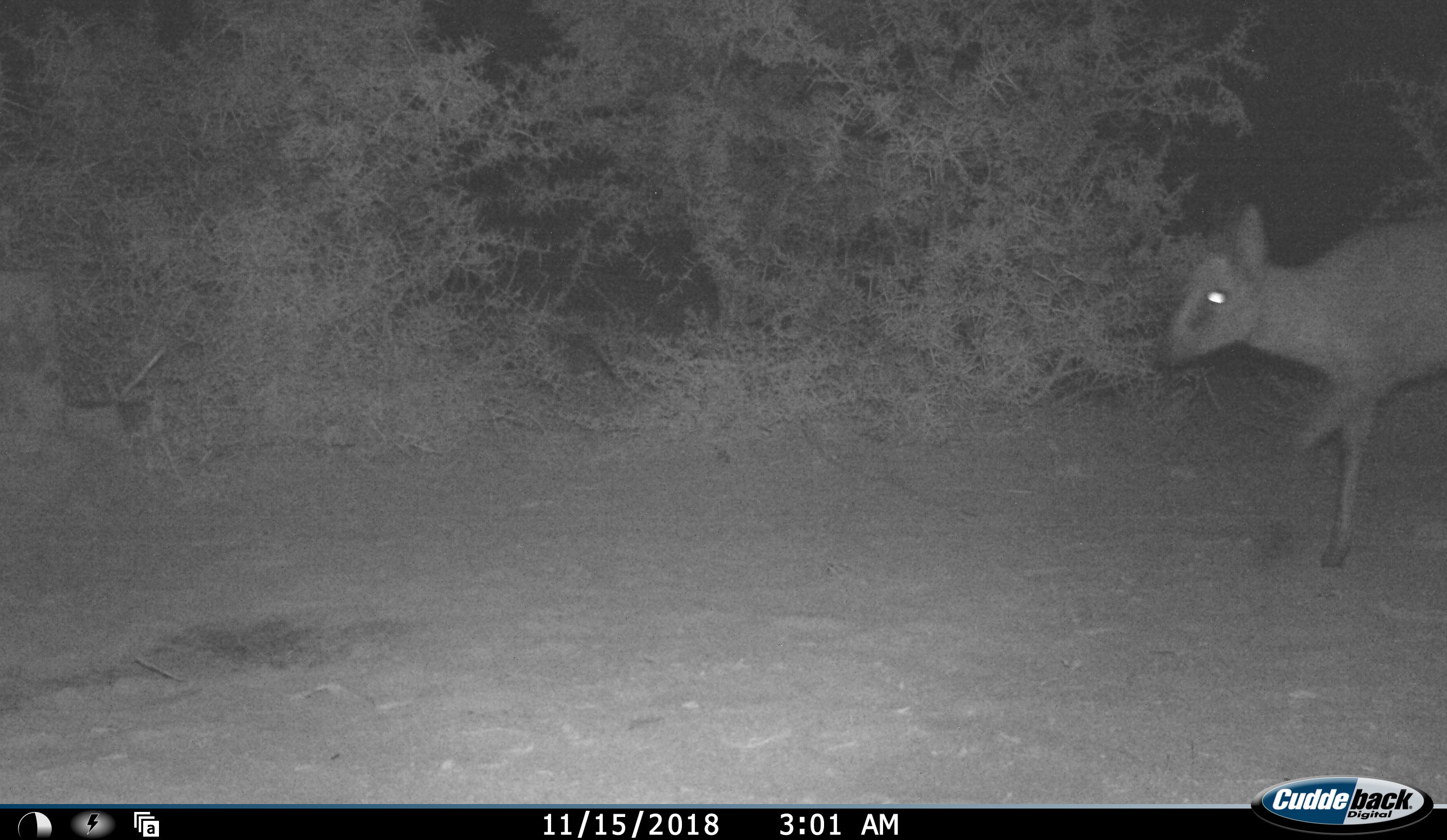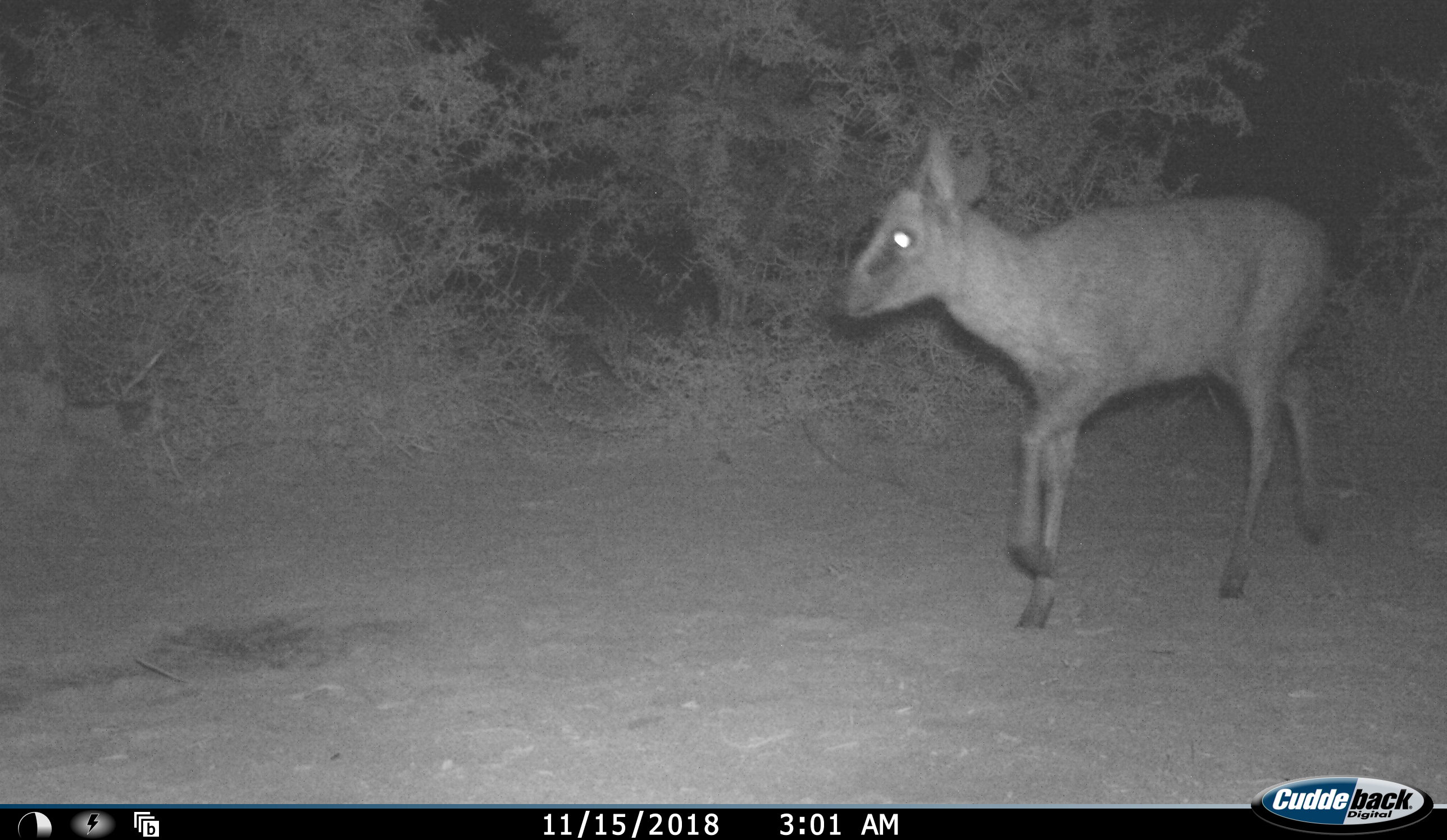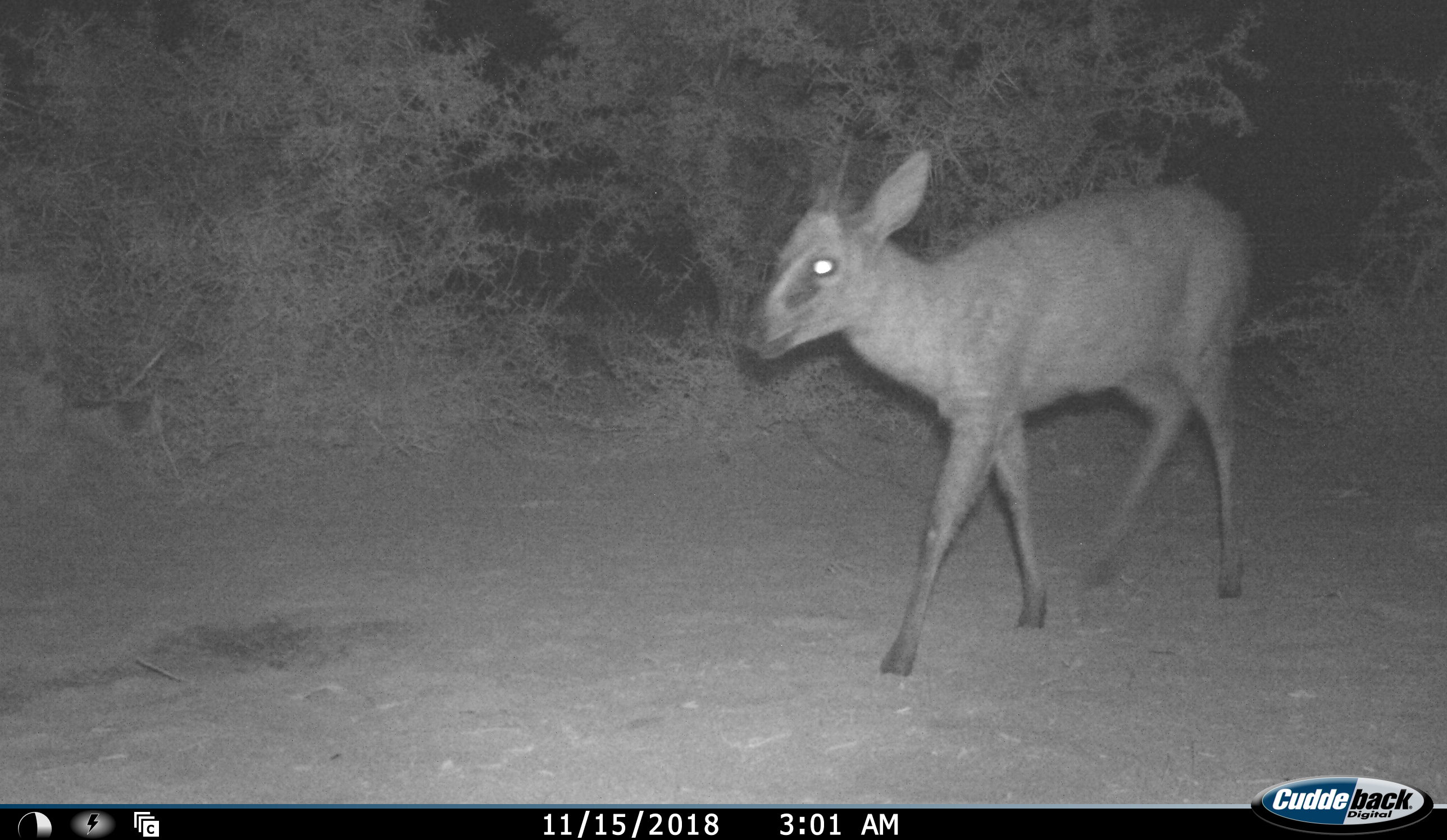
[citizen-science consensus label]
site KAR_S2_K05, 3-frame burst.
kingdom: Animalia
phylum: Chordata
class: Mammalia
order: Artiodactyla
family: Bovidae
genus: Sylvicapra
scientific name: Sylvicapra grimmia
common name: common duiker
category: duikercommongrey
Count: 1.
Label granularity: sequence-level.